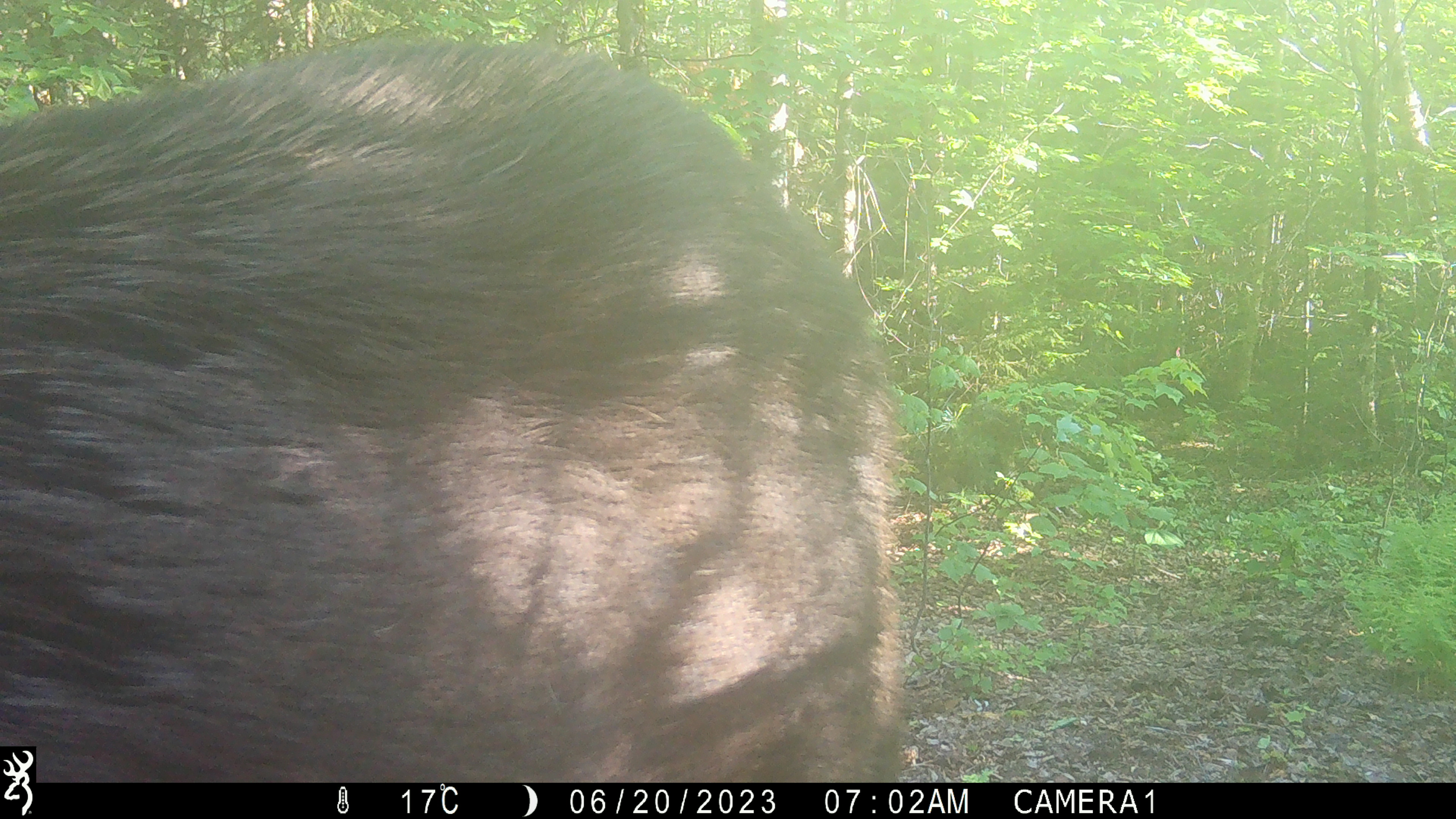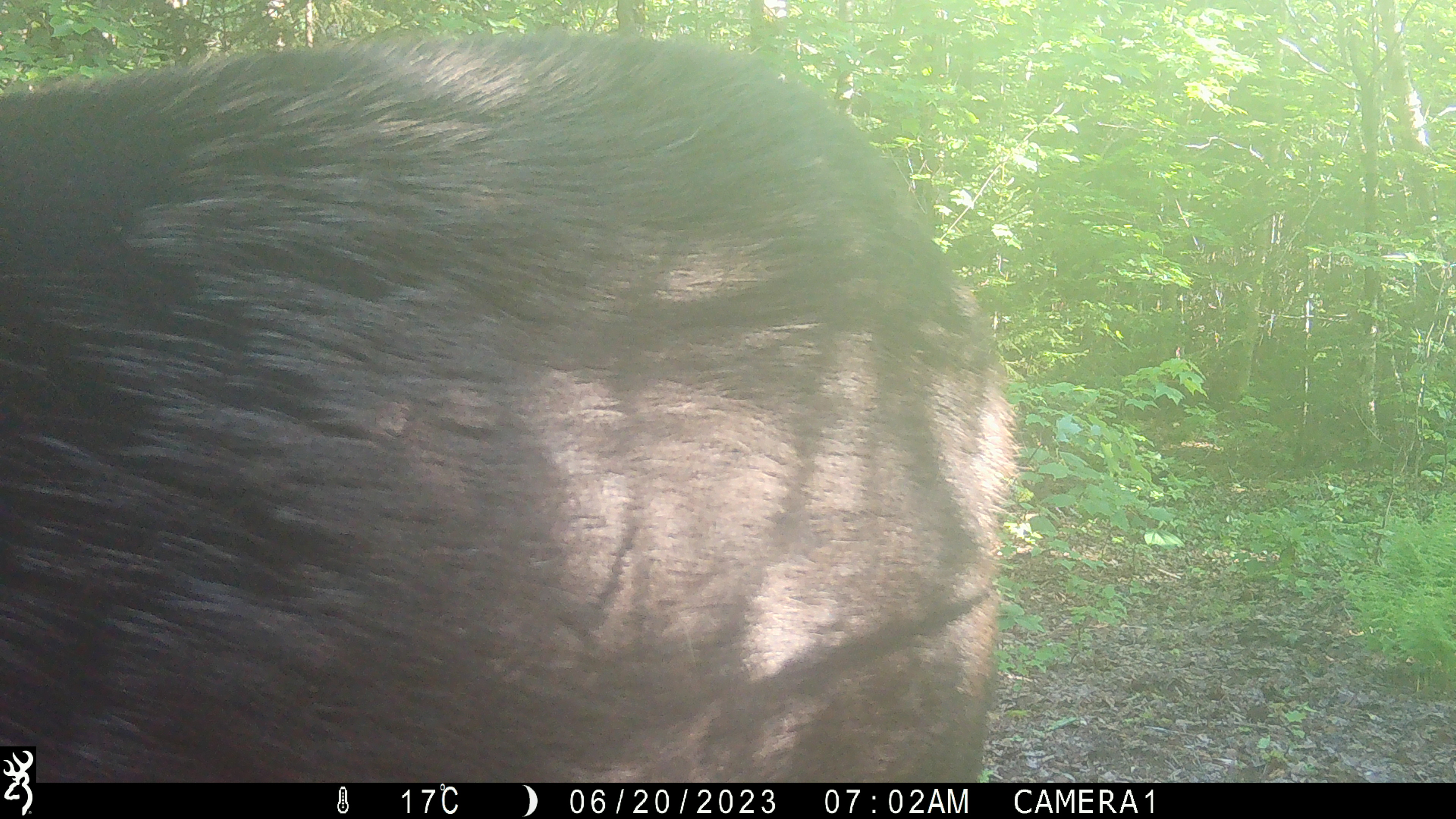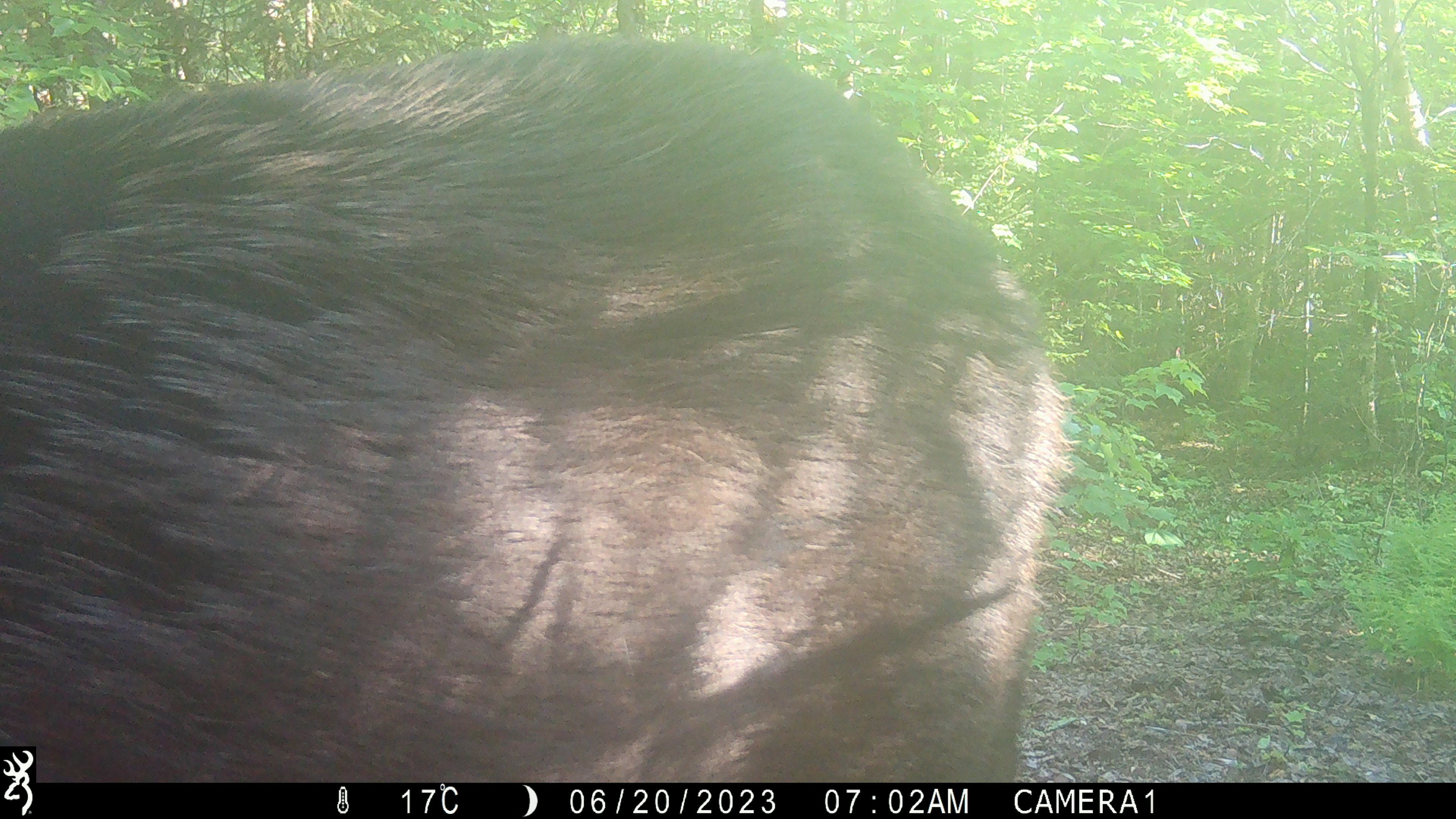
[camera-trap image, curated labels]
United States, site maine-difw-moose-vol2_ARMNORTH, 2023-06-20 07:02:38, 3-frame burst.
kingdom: Animalia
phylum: Chordata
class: Mammalia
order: Artiodactyla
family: Cervidae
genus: Alces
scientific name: Alces alces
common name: moose